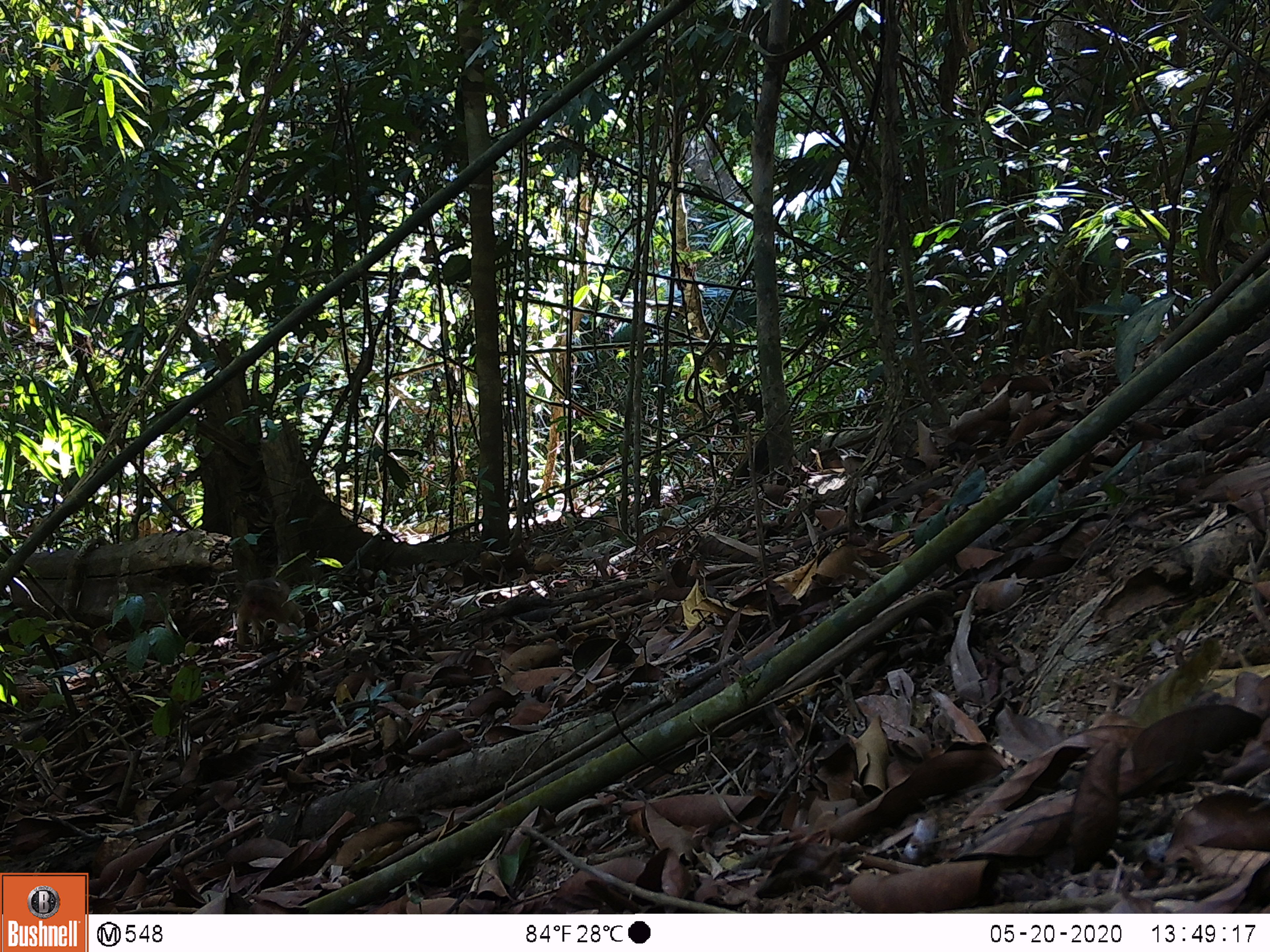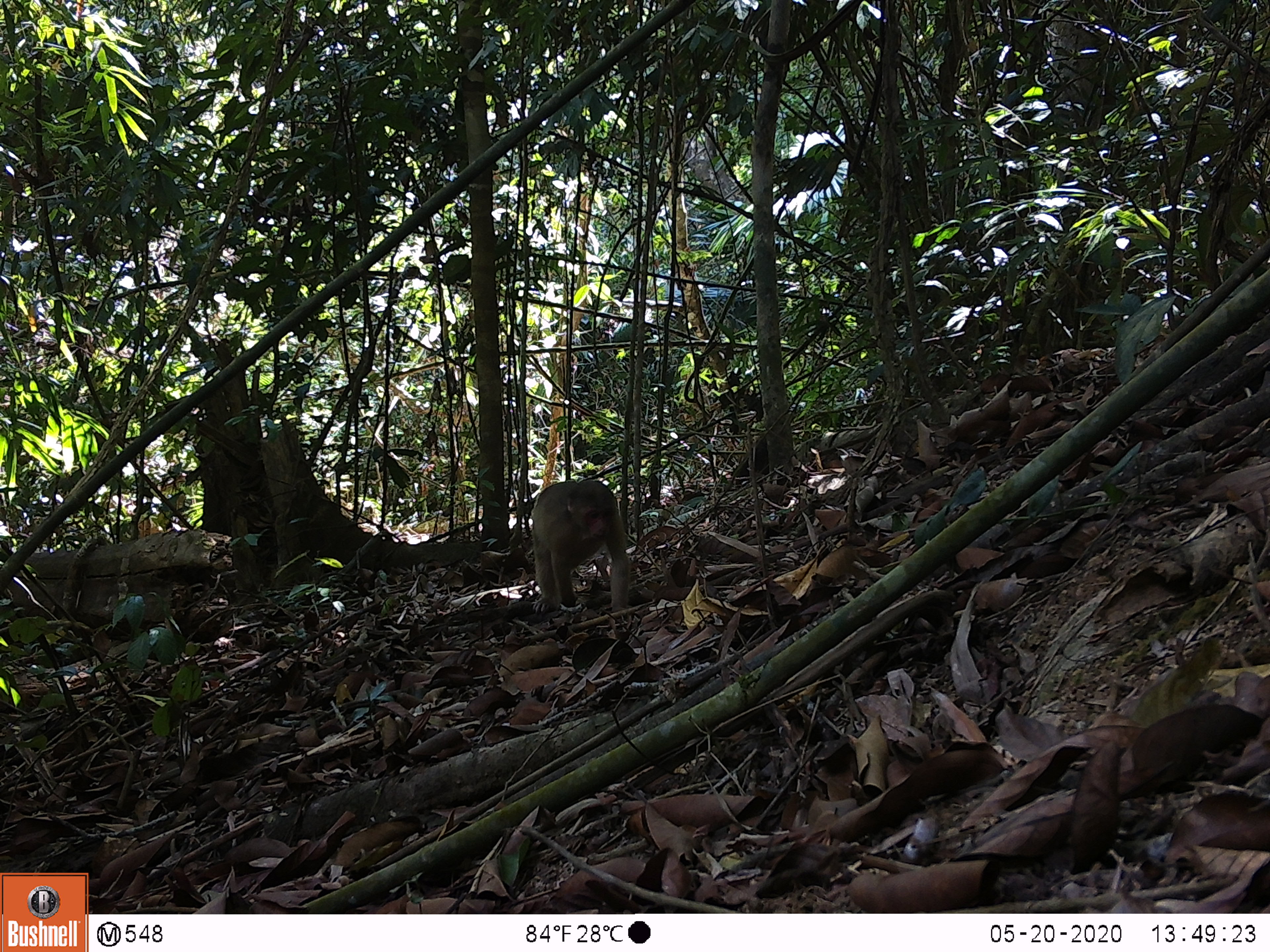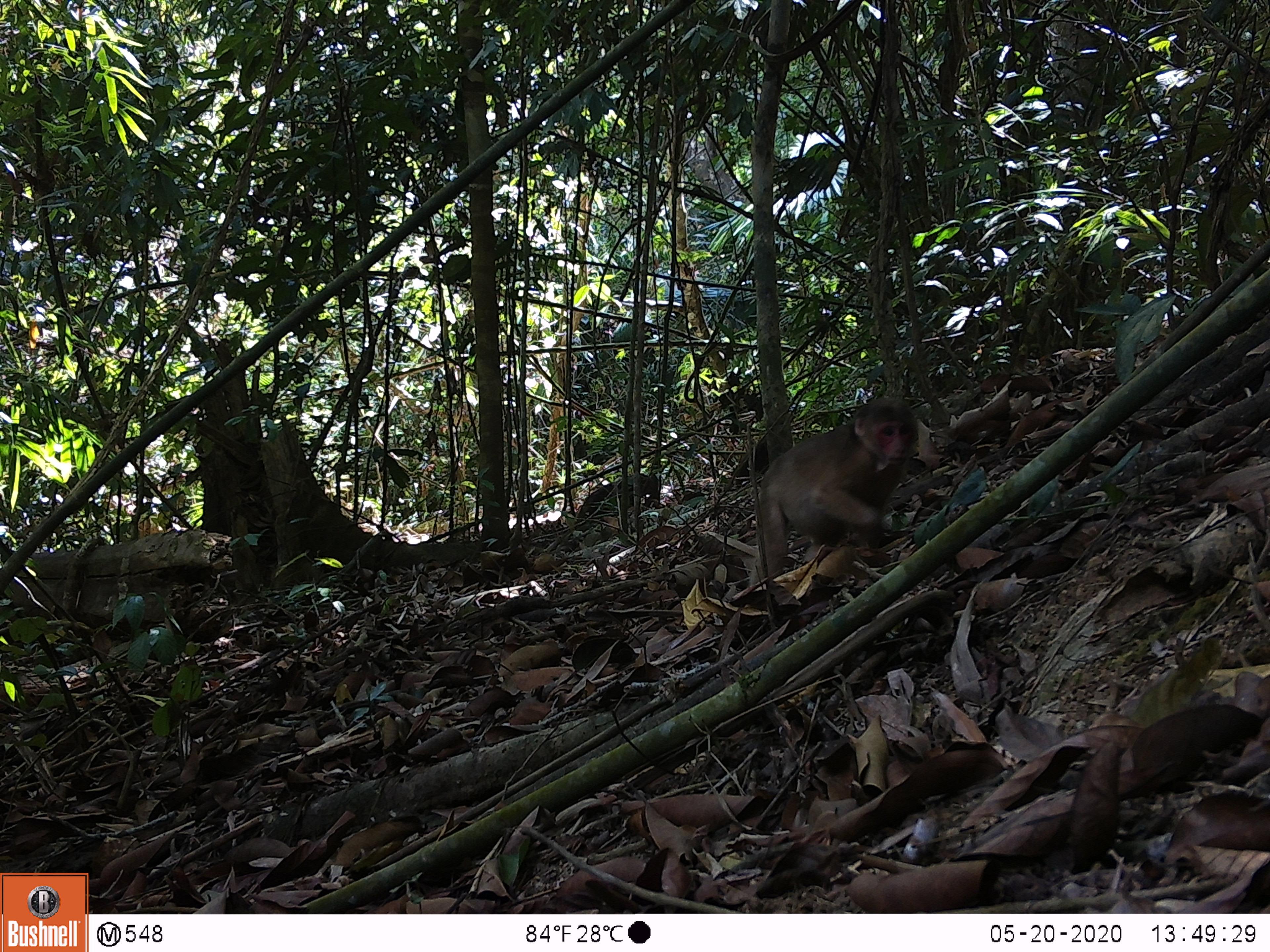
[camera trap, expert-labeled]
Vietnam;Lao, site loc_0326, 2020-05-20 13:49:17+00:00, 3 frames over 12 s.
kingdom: Animalia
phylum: Chordata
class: Mammalia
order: Primates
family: Cercopithecidae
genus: Macaca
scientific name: Macaca arctoides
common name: stump-tailed macaque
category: stump tailed macaque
Stump tailed macaque (stump-tailed macaque) (Macaca arctoides). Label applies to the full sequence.